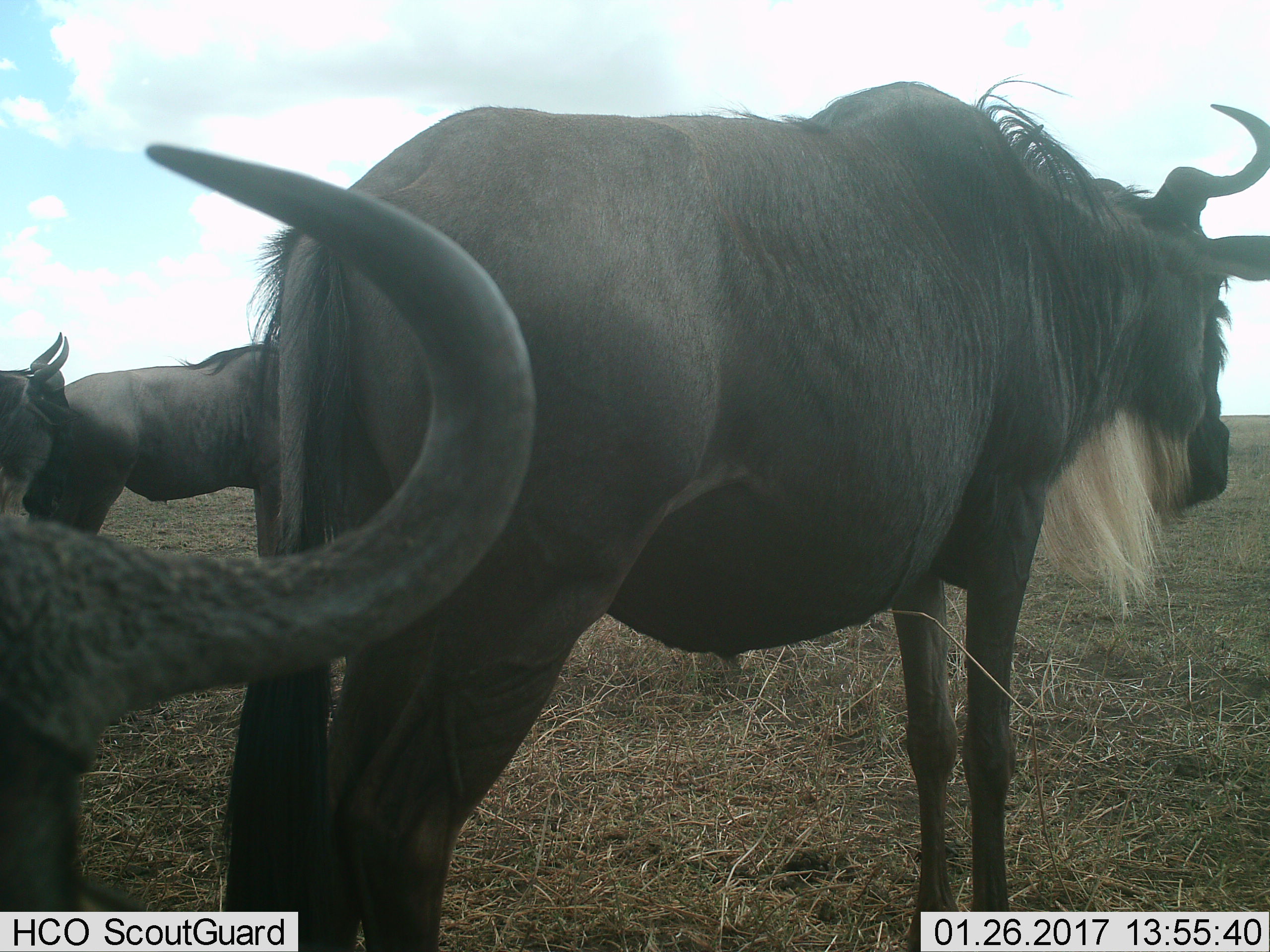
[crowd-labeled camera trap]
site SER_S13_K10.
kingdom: Animalia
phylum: Chordata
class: Mammalia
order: Artiodactyla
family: Bovidae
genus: Connochaetes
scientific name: Connochaetes taurinus taurinus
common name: blue wildebeest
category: wildebeestblue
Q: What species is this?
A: Wildebeestblue (blue wildebeest) (Connochaetes taurinus taurinus).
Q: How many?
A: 3.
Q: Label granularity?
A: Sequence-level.